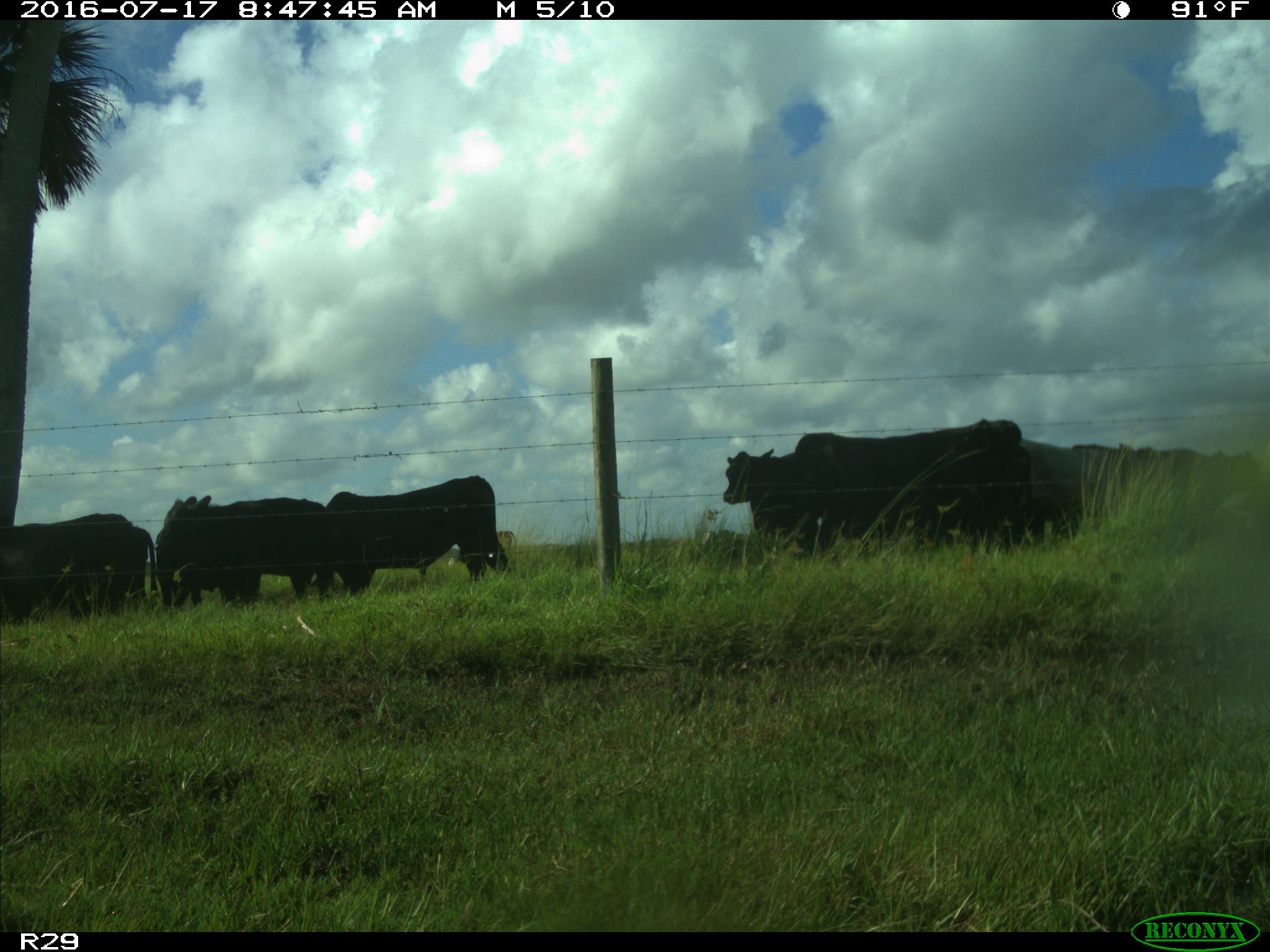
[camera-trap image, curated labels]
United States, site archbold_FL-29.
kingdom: Animalia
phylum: Chordata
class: Mammalia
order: Artiodactyla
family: Bovidae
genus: Bos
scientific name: Bos taurus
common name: domestic cow